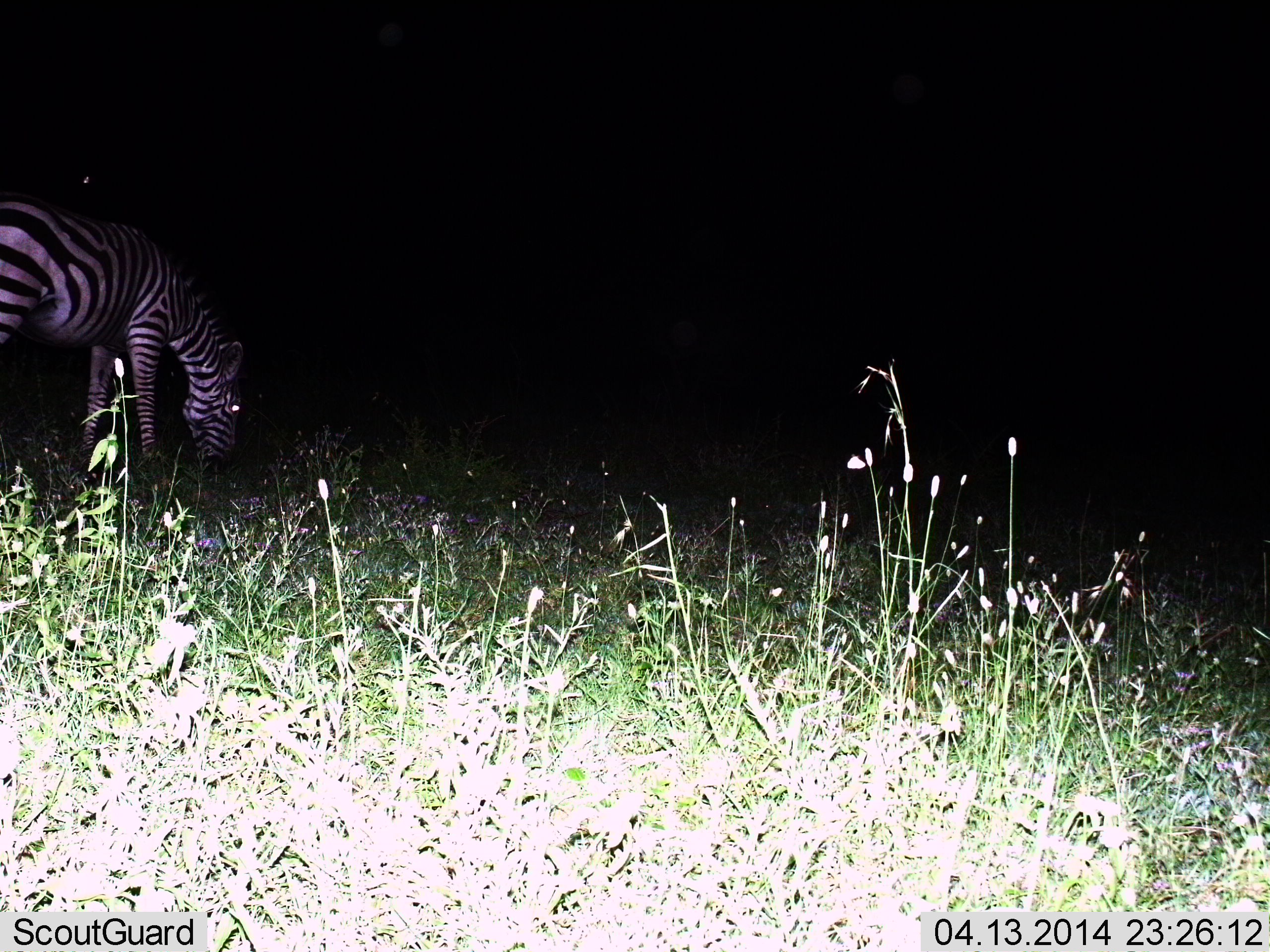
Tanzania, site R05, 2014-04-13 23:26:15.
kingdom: Animalia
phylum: Chordata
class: Mammalia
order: Perissodactyla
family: Equidae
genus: Equus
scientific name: Equus quagga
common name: plains zebra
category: zebra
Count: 1.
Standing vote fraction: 50%.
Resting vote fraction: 0%.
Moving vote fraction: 0%.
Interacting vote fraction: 0%.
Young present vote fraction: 0%.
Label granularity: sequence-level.